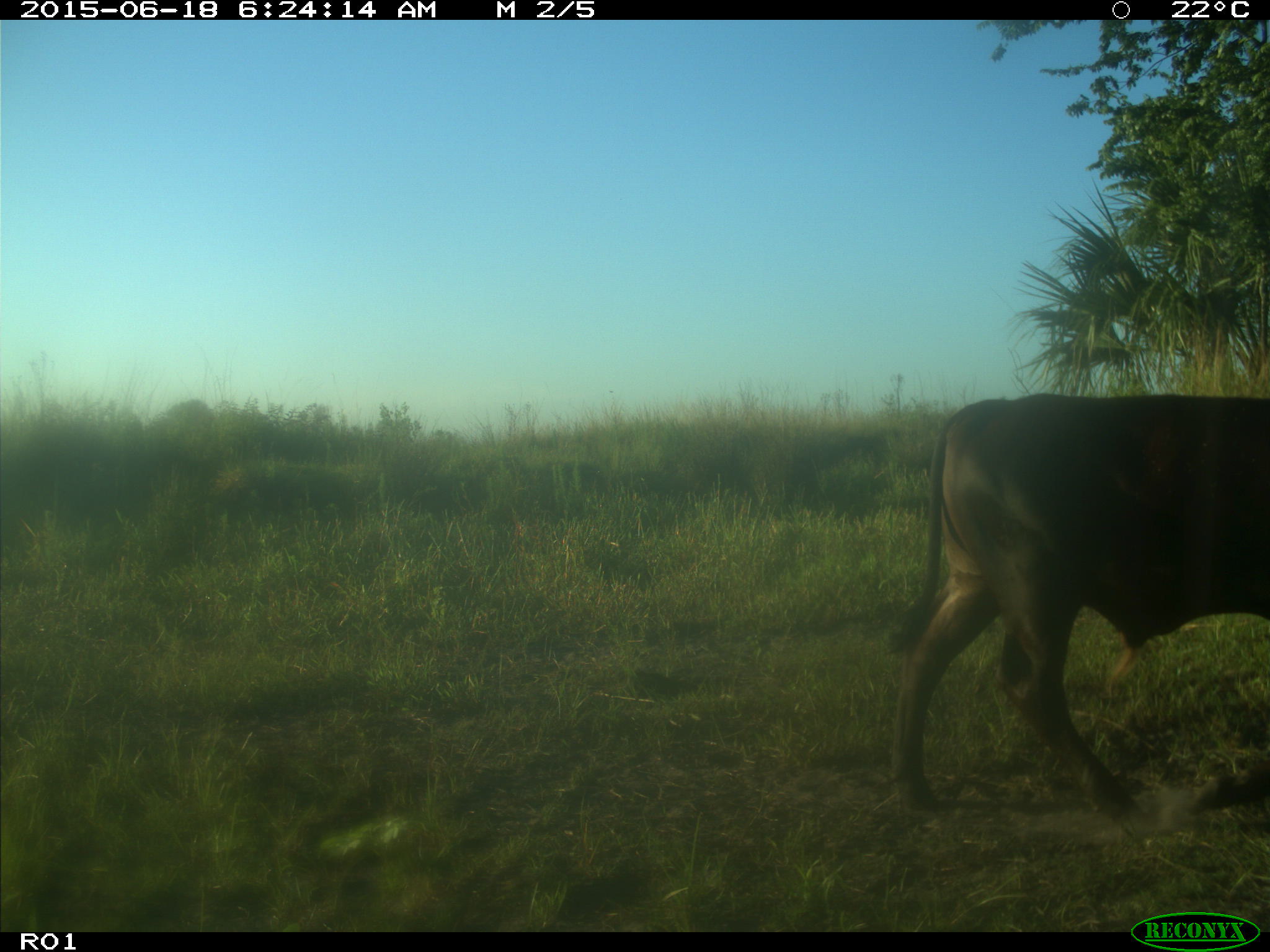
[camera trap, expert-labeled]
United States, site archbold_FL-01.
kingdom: Animalia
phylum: Chordata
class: Mammalia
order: Artiodactyla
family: Bovidae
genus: Bos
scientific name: Bos taurus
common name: domestic cow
Bos taurus (domestic cow).